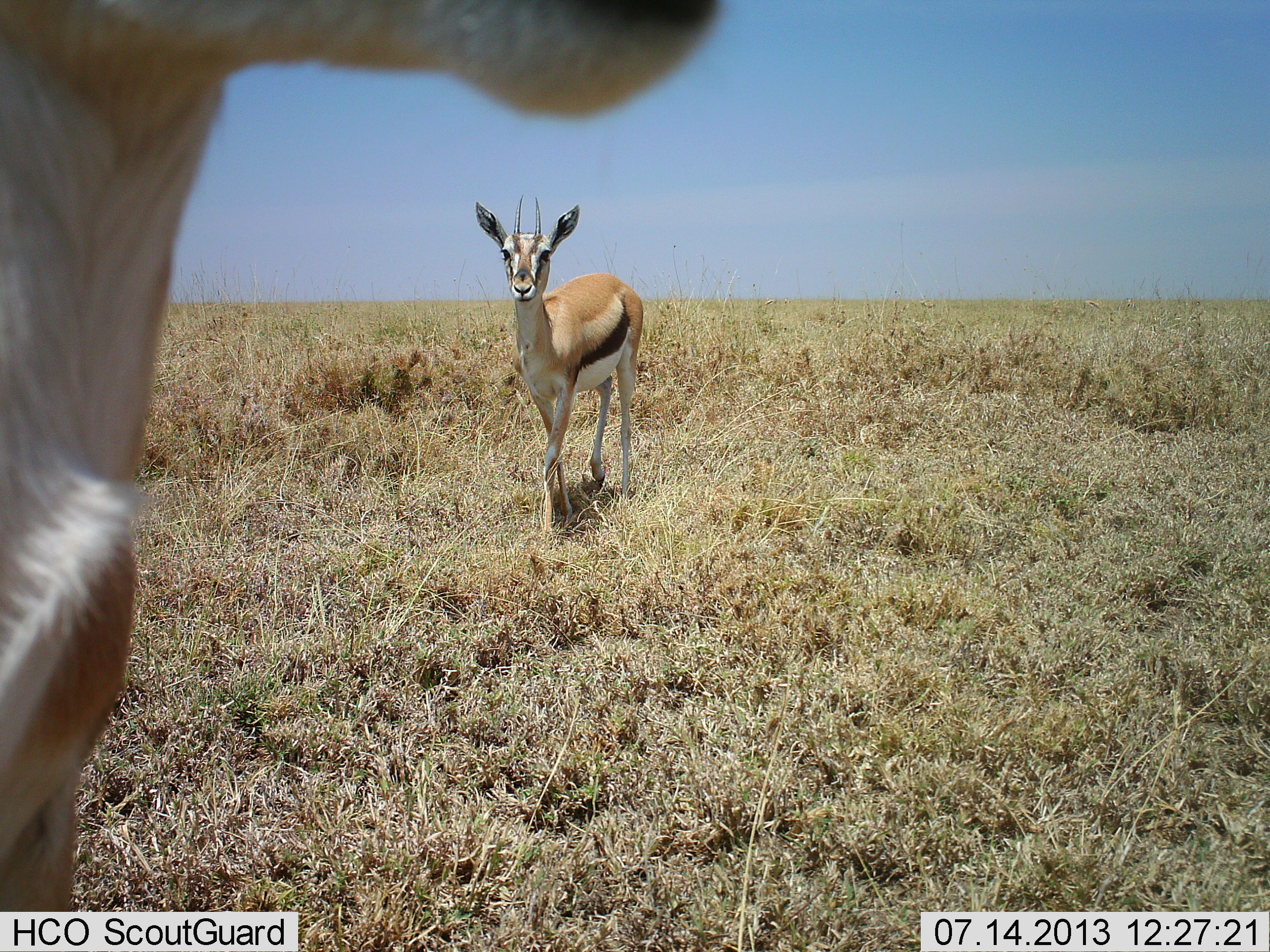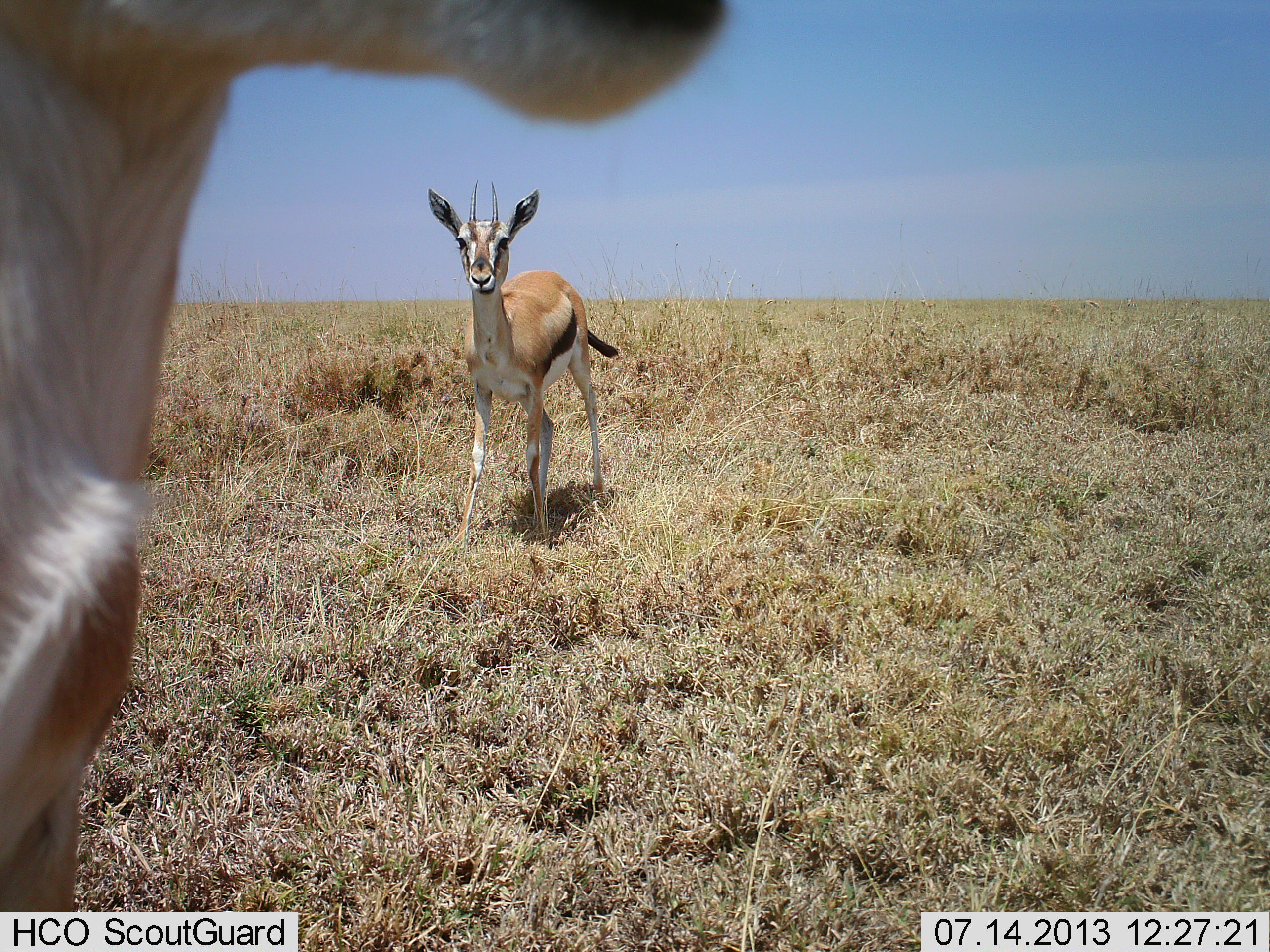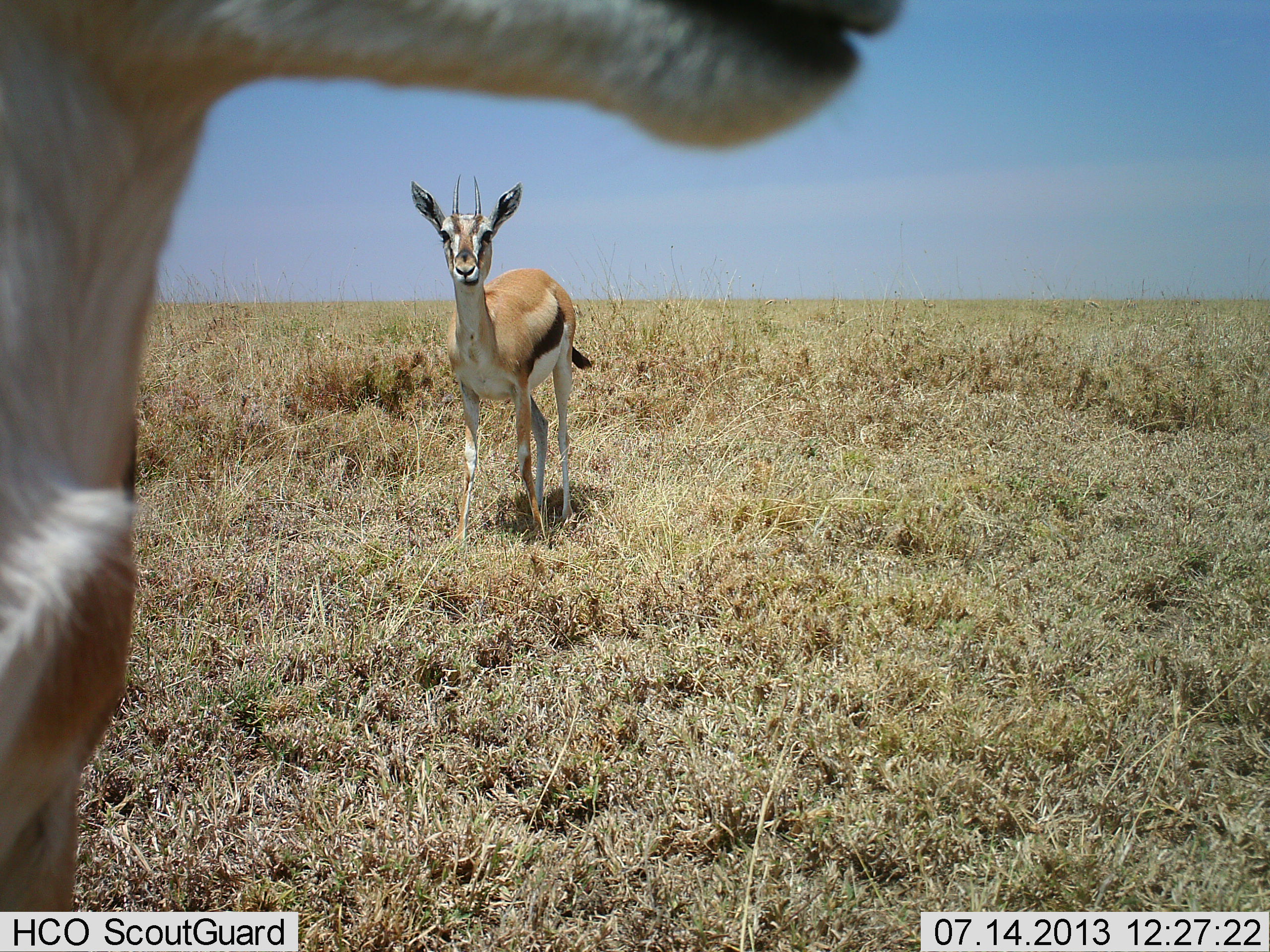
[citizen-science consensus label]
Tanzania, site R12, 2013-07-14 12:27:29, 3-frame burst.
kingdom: Animalia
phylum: Chordata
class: Mammalia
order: Artiodactyla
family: Bovidae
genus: Eudorcas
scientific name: Eudorcas thomsonii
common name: thomson's gazelle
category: gazellethomsons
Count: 2.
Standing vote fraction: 70%.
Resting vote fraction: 0%.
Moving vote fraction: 50%.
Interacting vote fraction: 0%.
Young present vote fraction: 0%.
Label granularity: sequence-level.